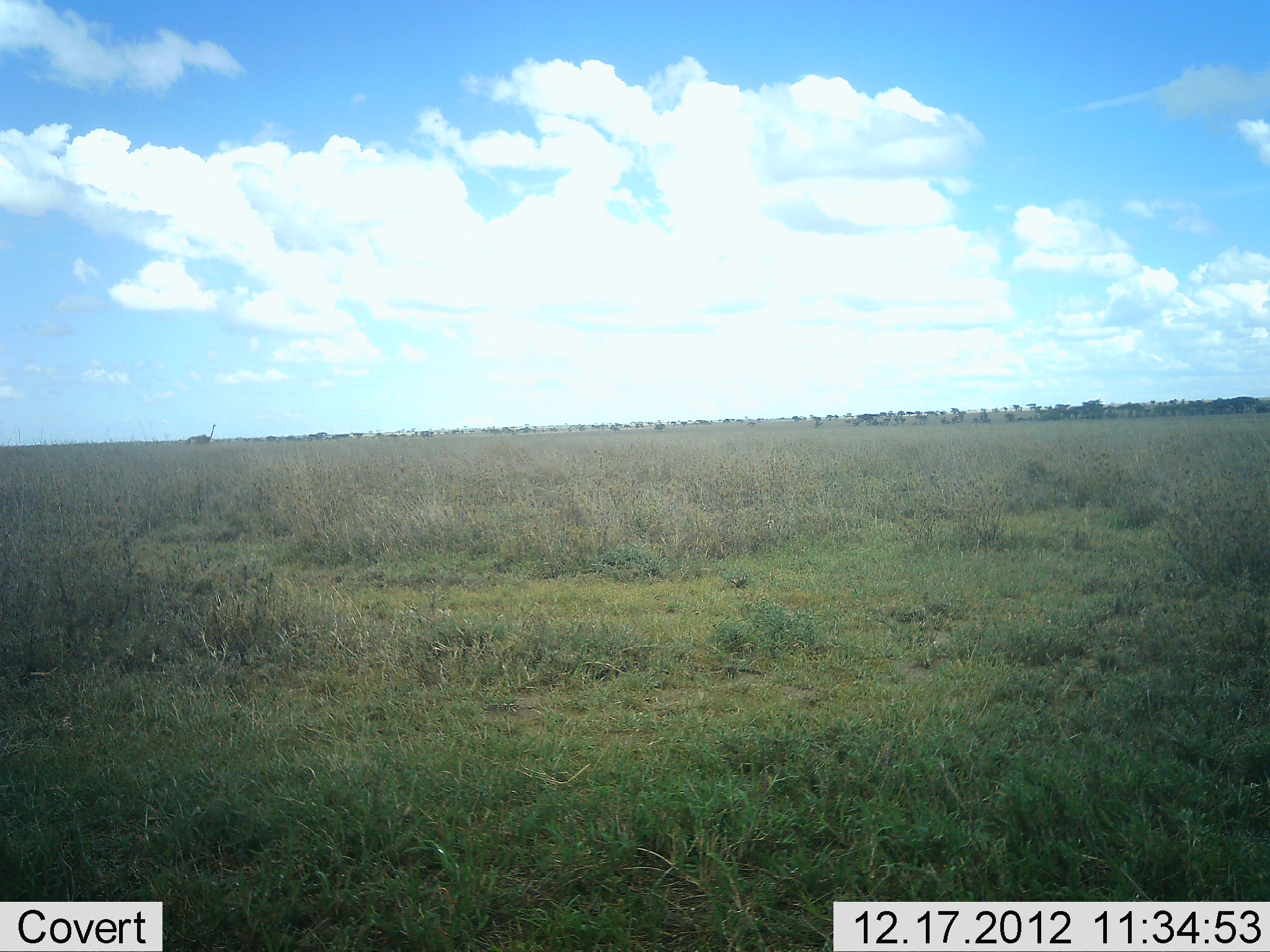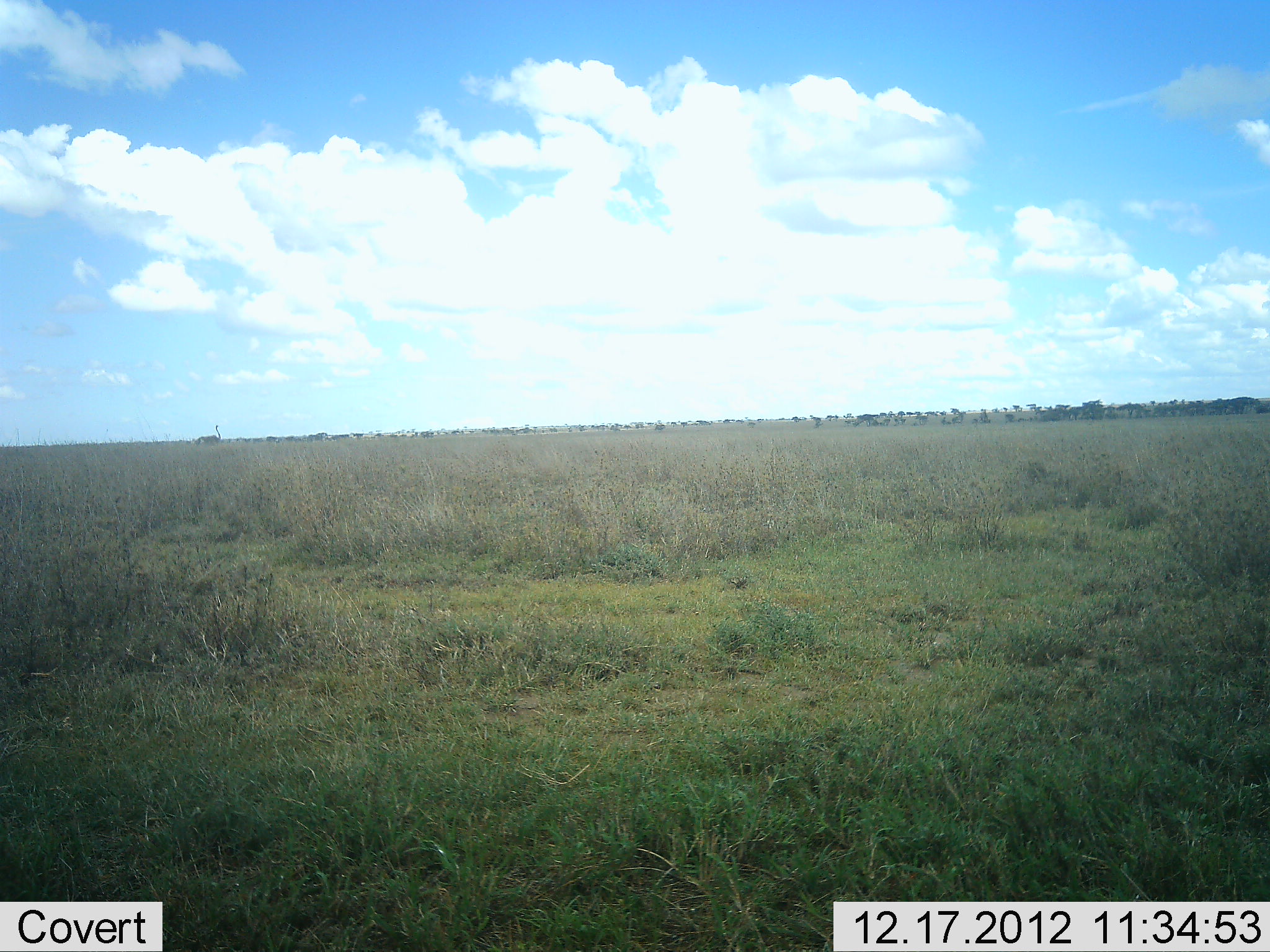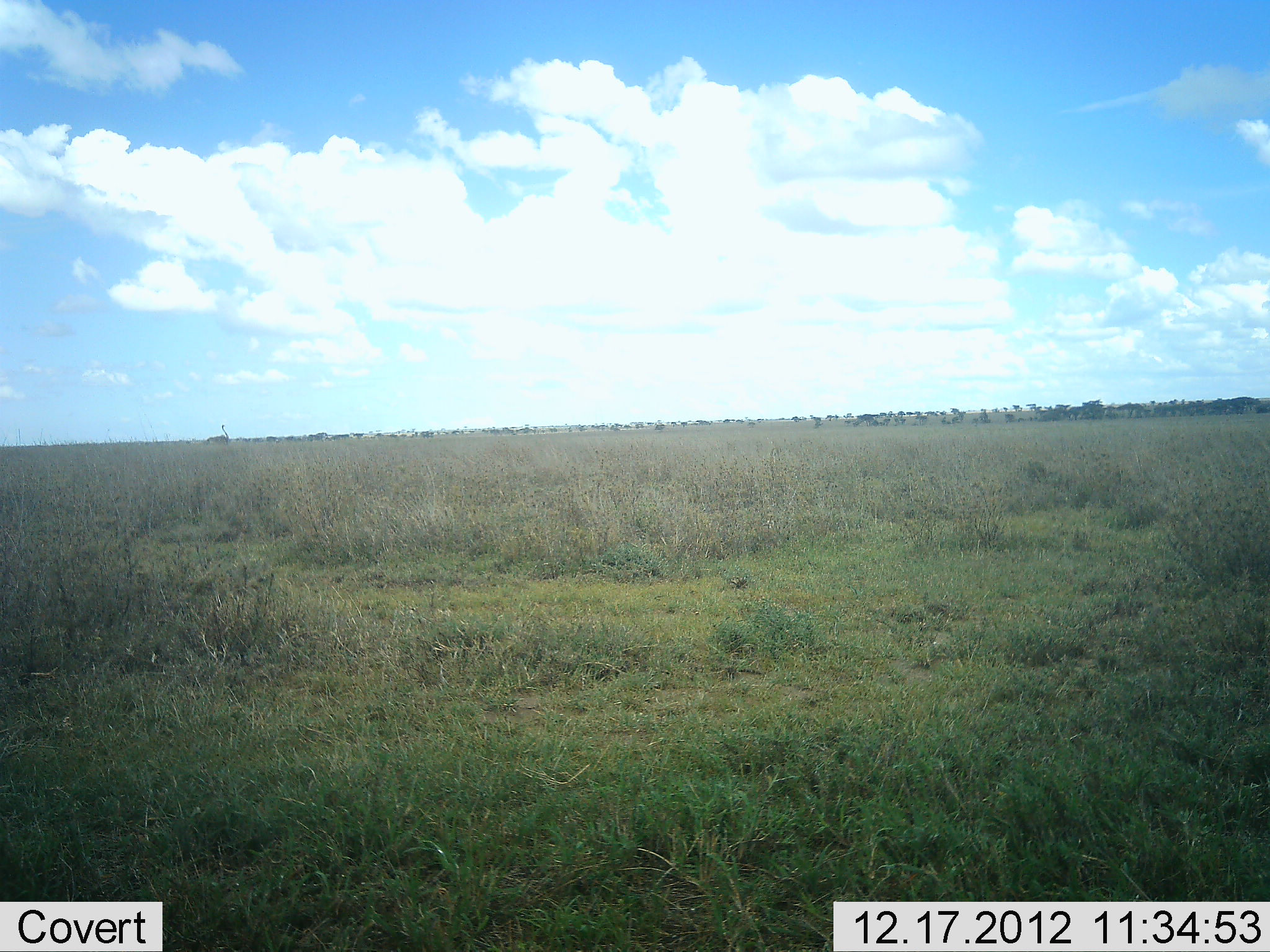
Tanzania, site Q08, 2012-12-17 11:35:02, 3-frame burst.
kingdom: Animalia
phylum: Chordata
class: Aves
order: Struthioniformes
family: Struthionidae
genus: Struthio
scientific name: Struthio camelus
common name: ostrich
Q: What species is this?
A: Ostrich (Struthio camelus).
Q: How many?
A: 1.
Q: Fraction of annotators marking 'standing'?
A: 0%.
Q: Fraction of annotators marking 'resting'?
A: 0%.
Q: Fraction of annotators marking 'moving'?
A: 100%.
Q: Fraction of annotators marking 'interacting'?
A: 0%.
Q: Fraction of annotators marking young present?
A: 0%.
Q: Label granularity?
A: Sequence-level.